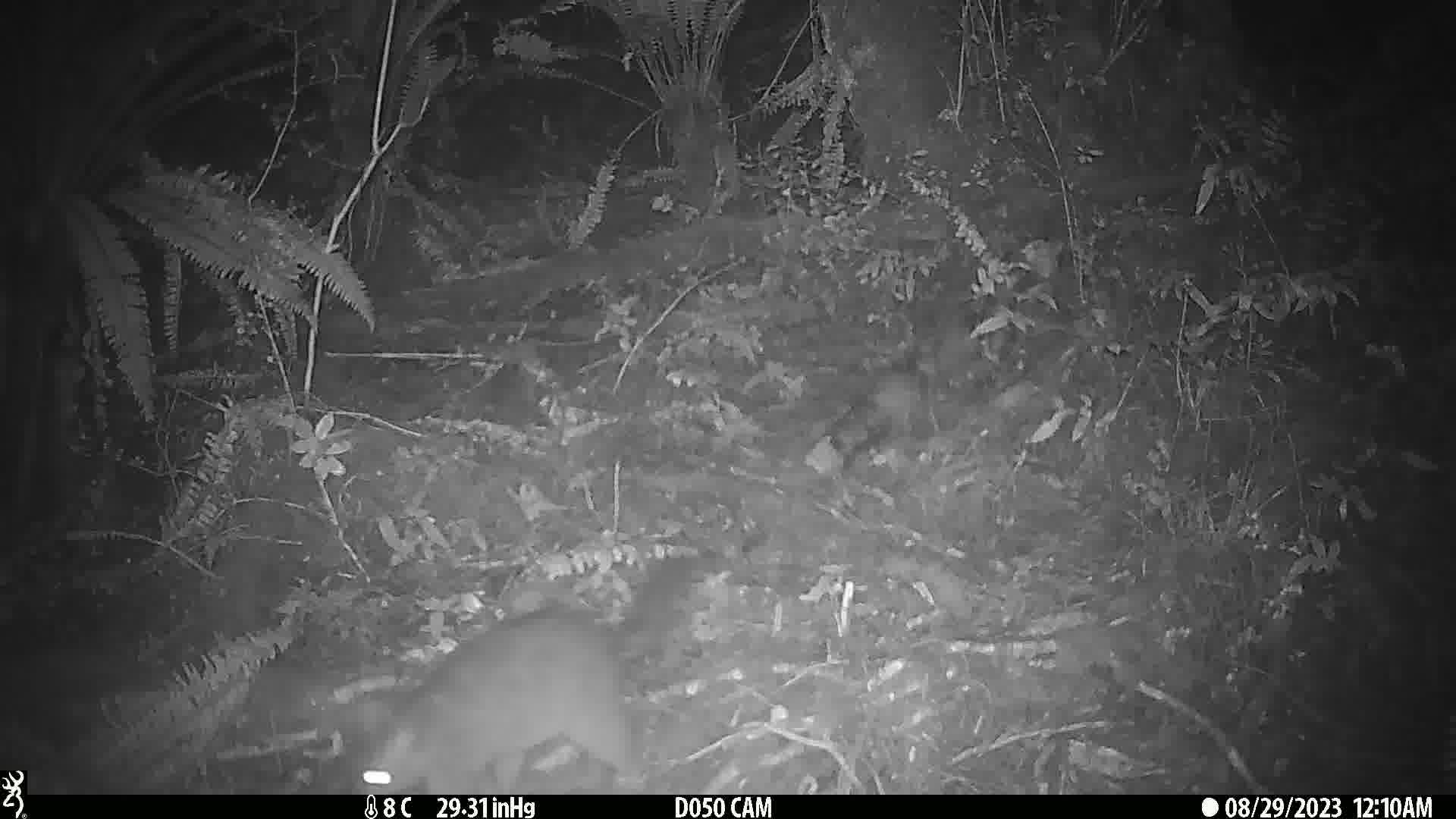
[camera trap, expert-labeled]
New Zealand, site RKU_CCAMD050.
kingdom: Animalia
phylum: Chordata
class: Mammalia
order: Diprotodontia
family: Phalangeridae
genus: Trichosurus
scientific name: Trichosurus vulpecula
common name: common brushtail possum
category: possum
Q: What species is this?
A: Possum (common brushtail possum) (Trichosurus vulpecula).